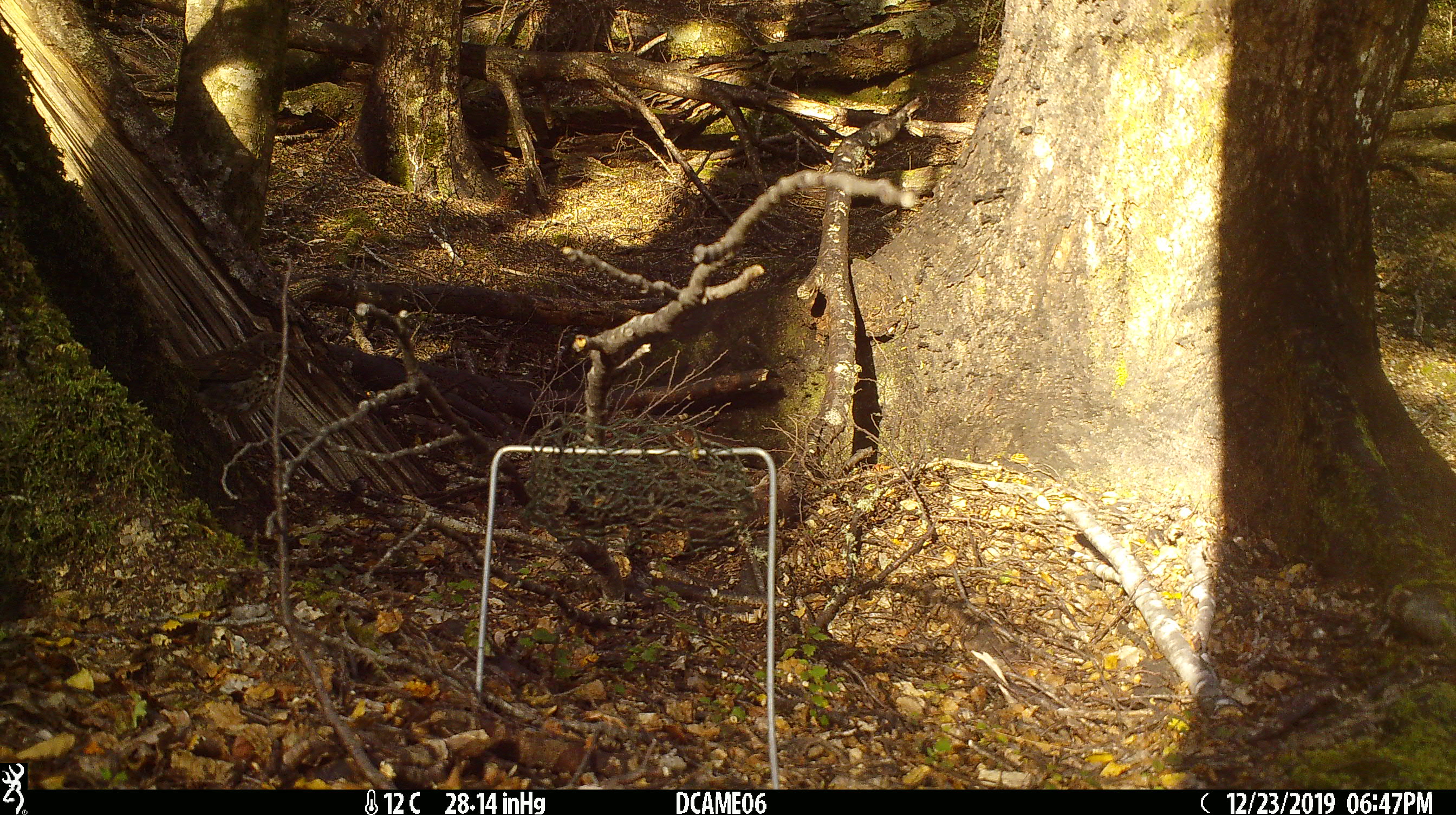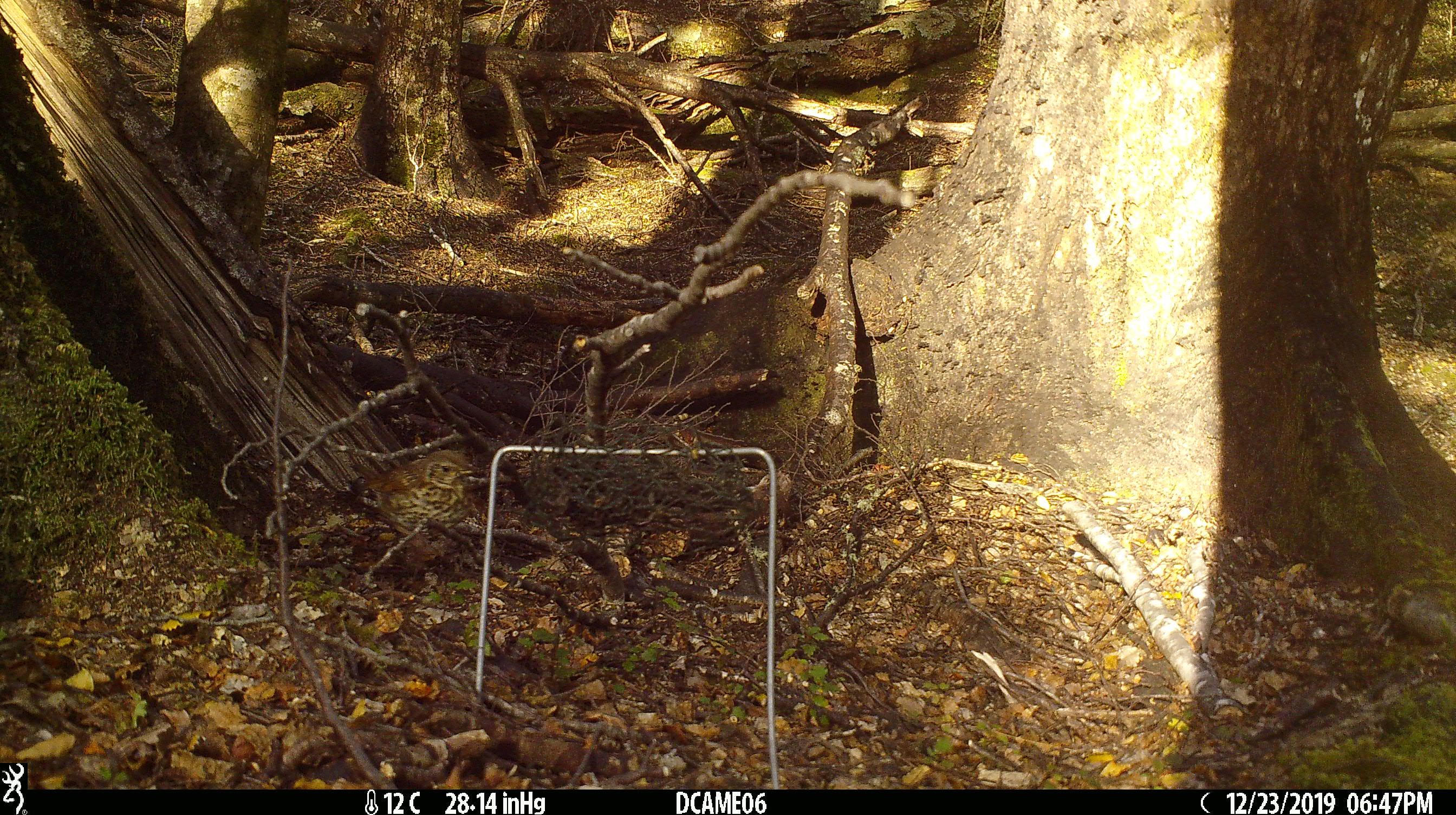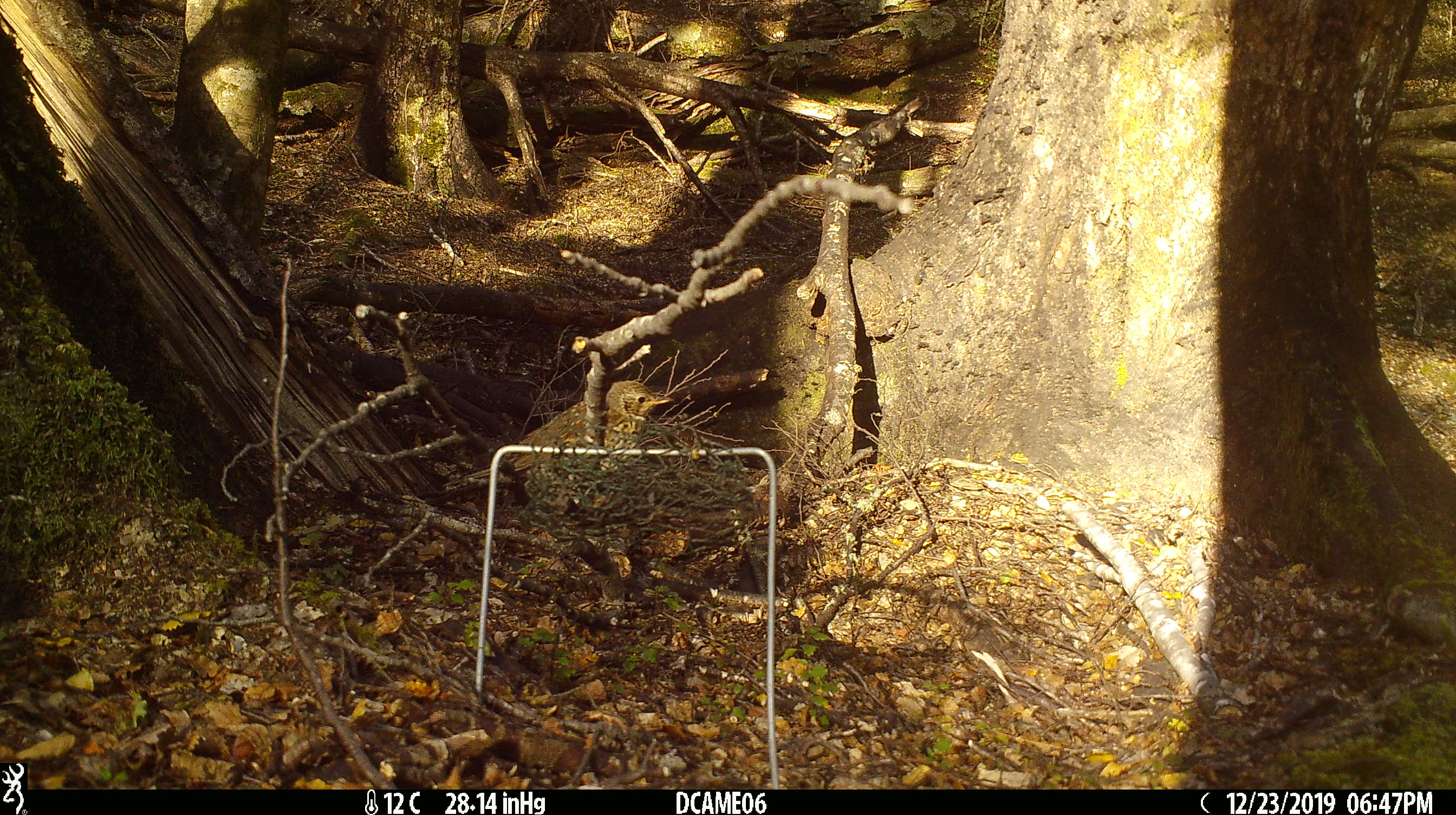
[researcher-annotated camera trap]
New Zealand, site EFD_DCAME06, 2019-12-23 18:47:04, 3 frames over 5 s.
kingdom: Animalia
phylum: Chordata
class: Aves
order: Passeriformes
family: Turdidae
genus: Turdus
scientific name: Turdus philomelos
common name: song thrush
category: thrush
Thrush (song thrush) (Turdus philomelos).